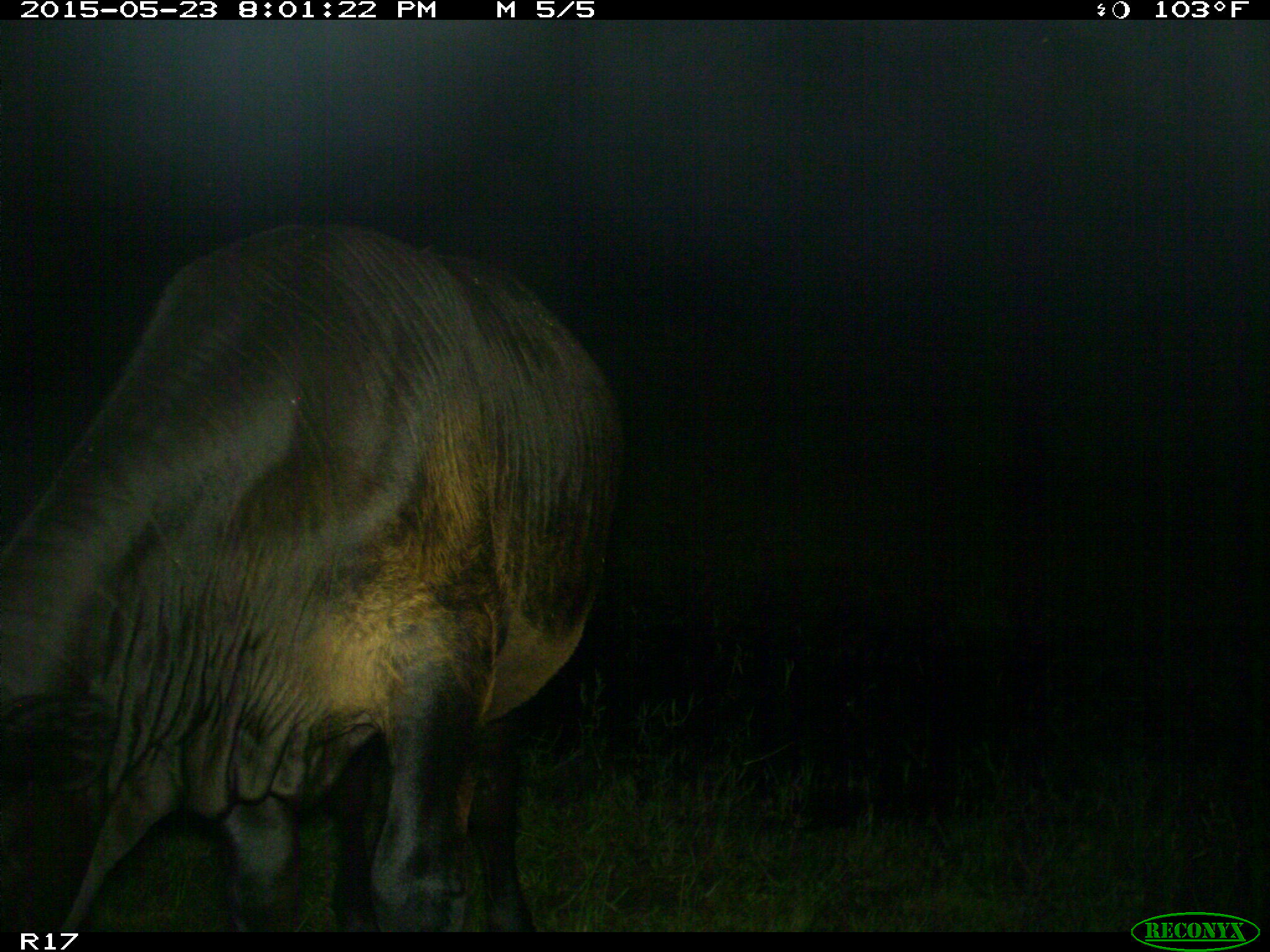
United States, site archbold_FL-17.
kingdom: Animalia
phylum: Chordata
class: Mammalia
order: Artiodactyla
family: Bovidae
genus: Bos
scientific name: Bos taurus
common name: domestic cow